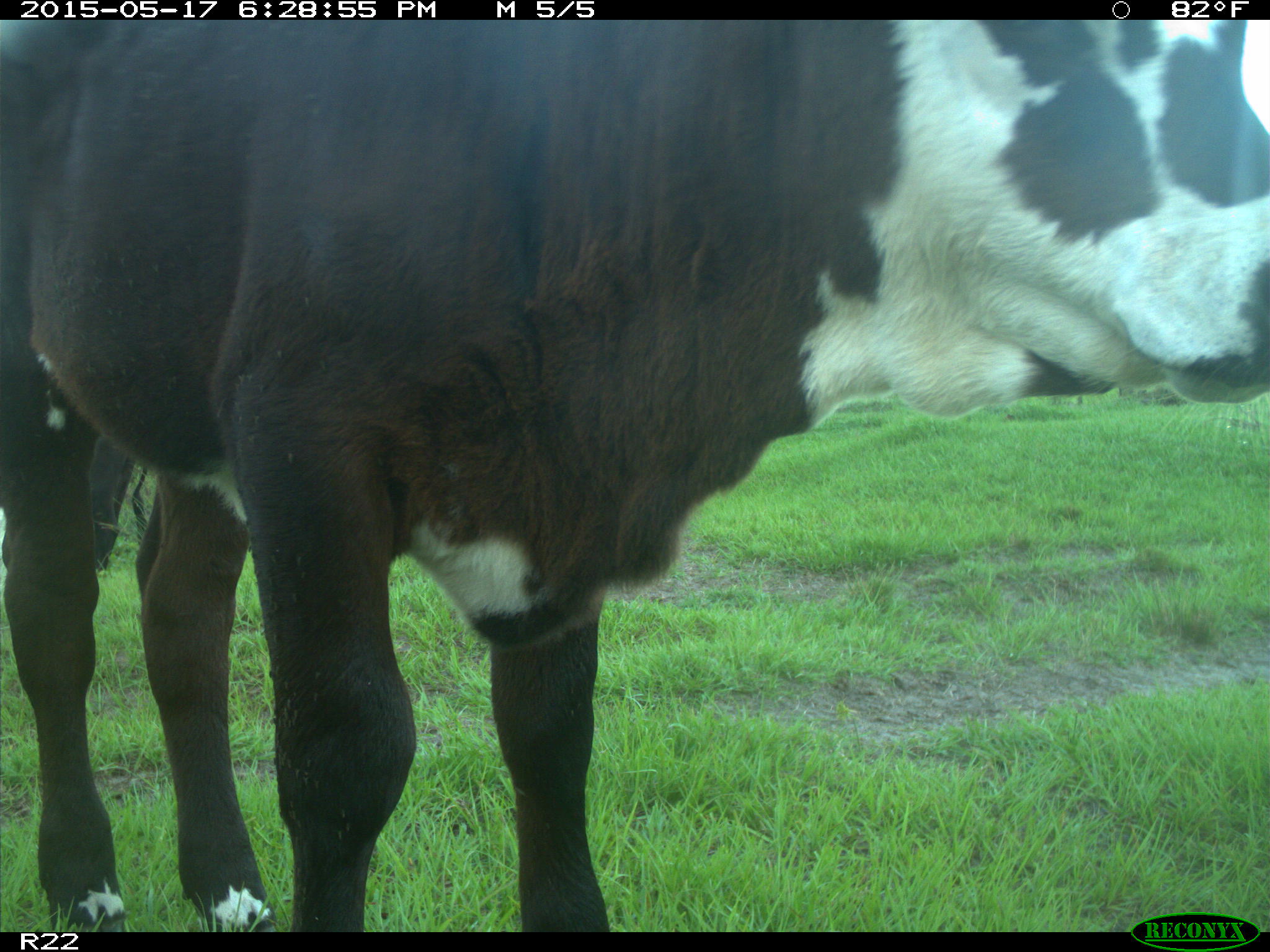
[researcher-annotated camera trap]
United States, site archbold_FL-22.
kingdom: Animalia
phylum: Chordata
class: Mammalia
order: Artiodactyla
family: Bovidae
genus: Bos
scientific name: Bos taurus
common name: domestic cow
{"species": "Bos taurus (domestic cow)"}